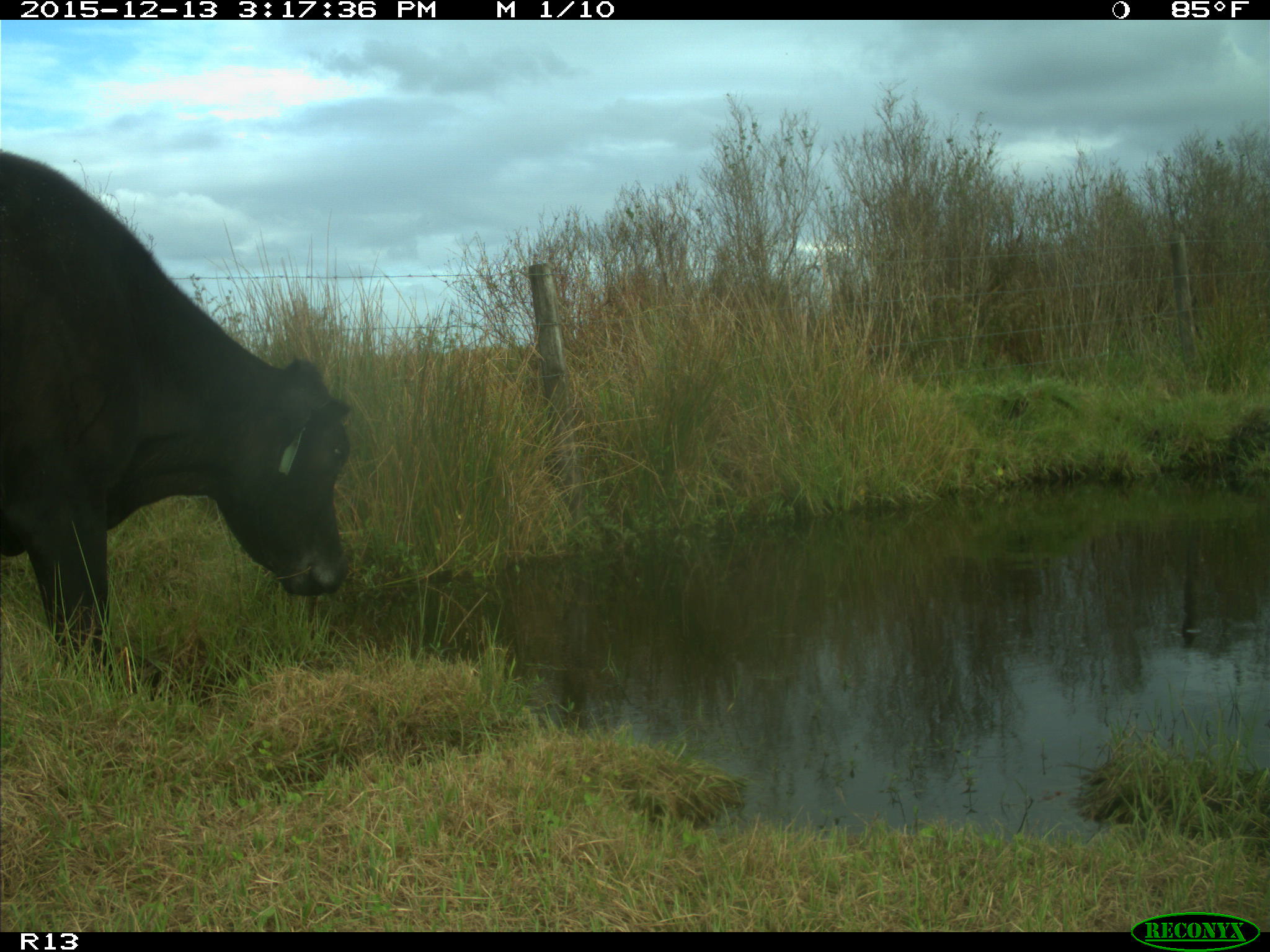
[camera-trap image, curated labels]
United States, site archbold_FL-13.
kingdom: Animalia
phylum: Chordata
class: Mammalia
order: Artiodactyla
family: Bovidae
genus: Bos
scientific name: Bos taurus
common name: domestic cow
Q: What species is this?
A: Bos taurus (domestic cow).